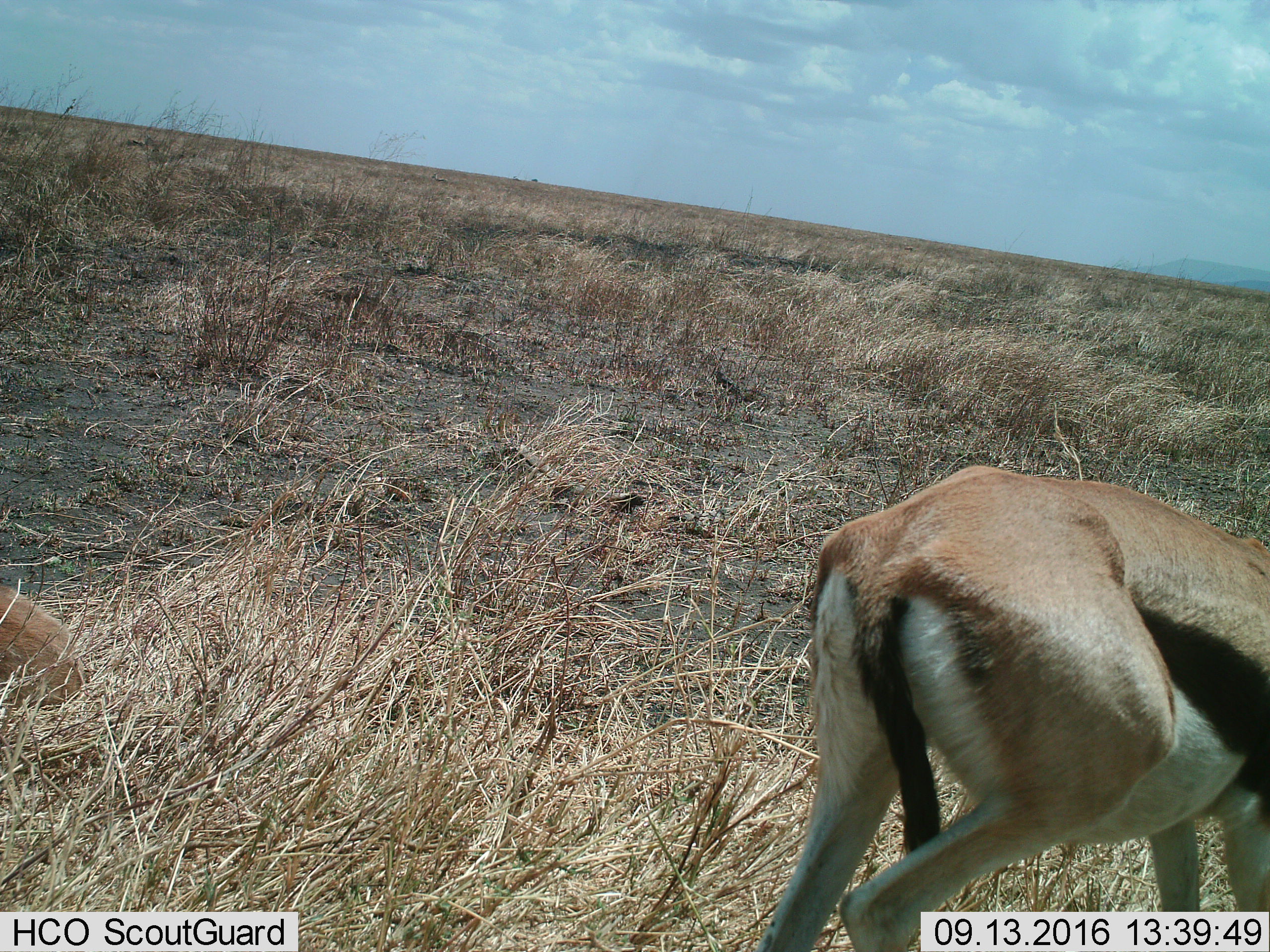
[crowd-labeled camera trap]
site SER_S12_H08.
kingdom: Animalia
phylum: Chordata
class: Mammalia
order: Artiodactyla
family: Bovidae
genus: Eudorcas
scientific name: Eudorcas thomsonii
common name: thomson's gazelle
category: gazellethomsons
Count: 1.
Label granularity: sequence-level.